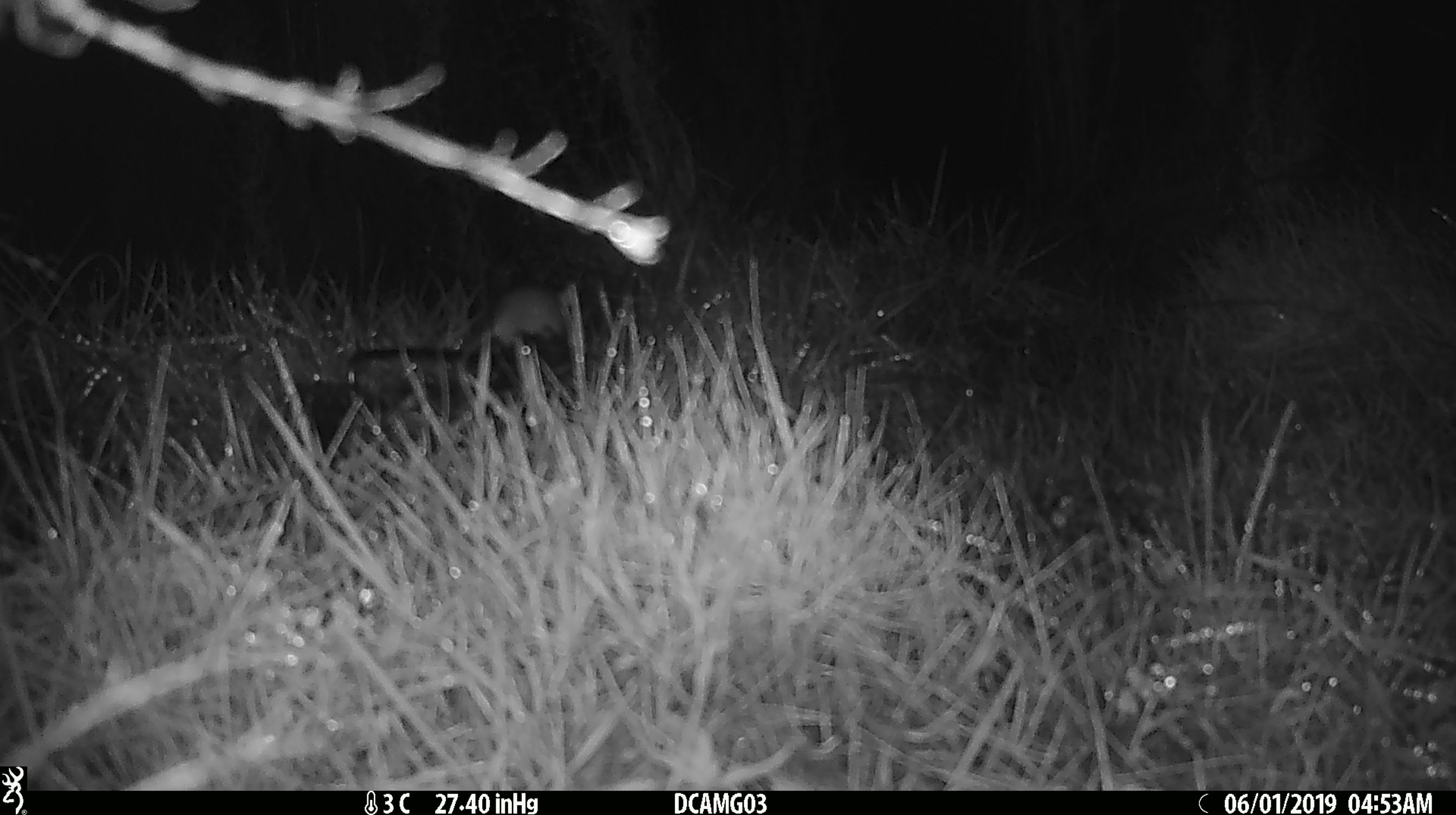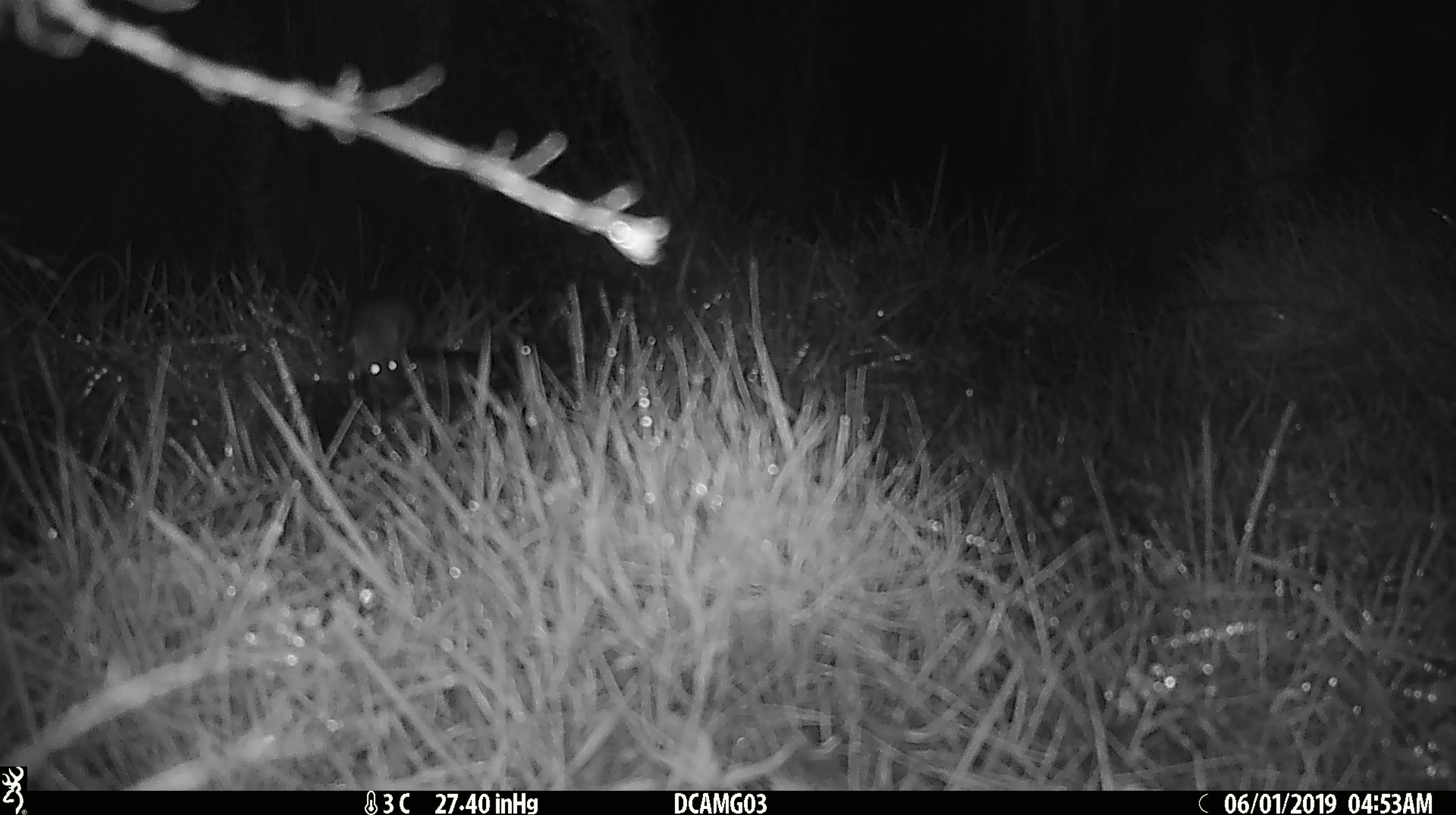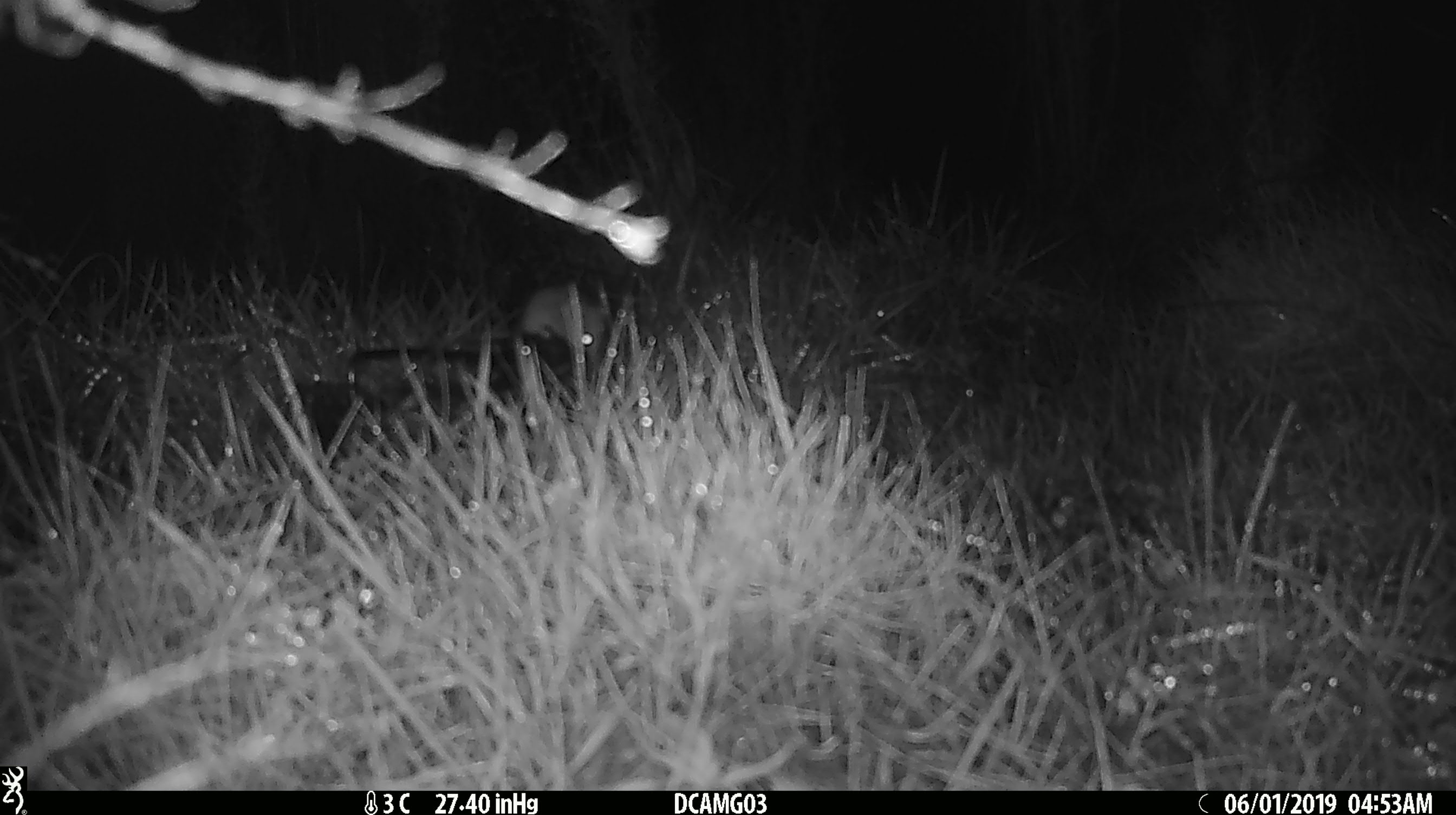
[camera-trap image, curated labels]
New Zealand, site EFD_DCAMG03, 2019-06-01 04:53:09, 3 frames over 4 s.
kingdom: Animalia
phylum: Chordata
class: Mammalia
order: Rodentia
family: Muridae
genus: Mus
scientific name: Mus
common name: mouse